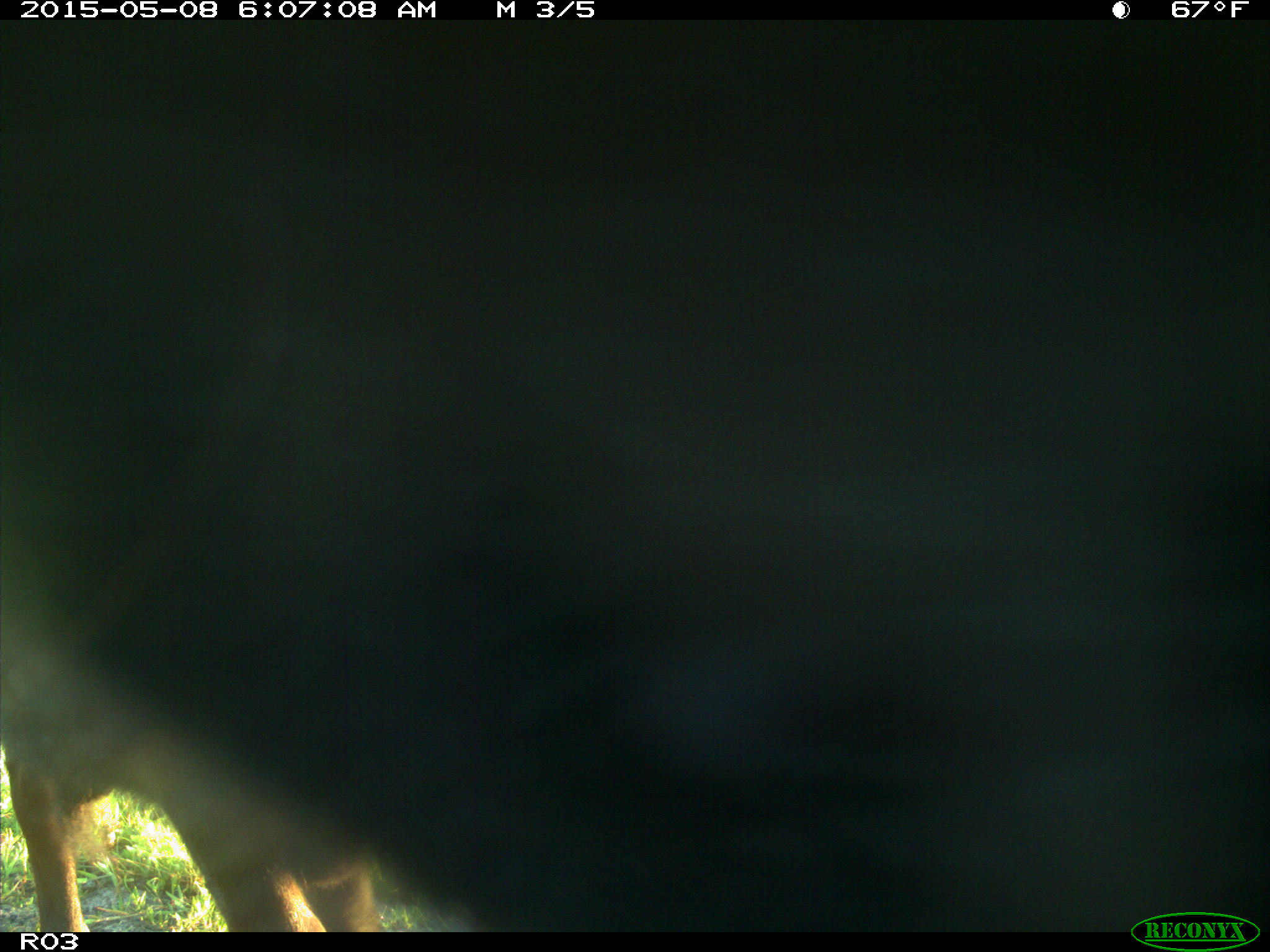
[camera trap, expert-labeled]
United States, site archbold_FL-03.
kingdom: Animalia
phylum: Chordata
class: Mammalia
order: Artiodactyla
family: Bovidae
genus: Bos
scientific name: Bos taurus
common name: domestic cow